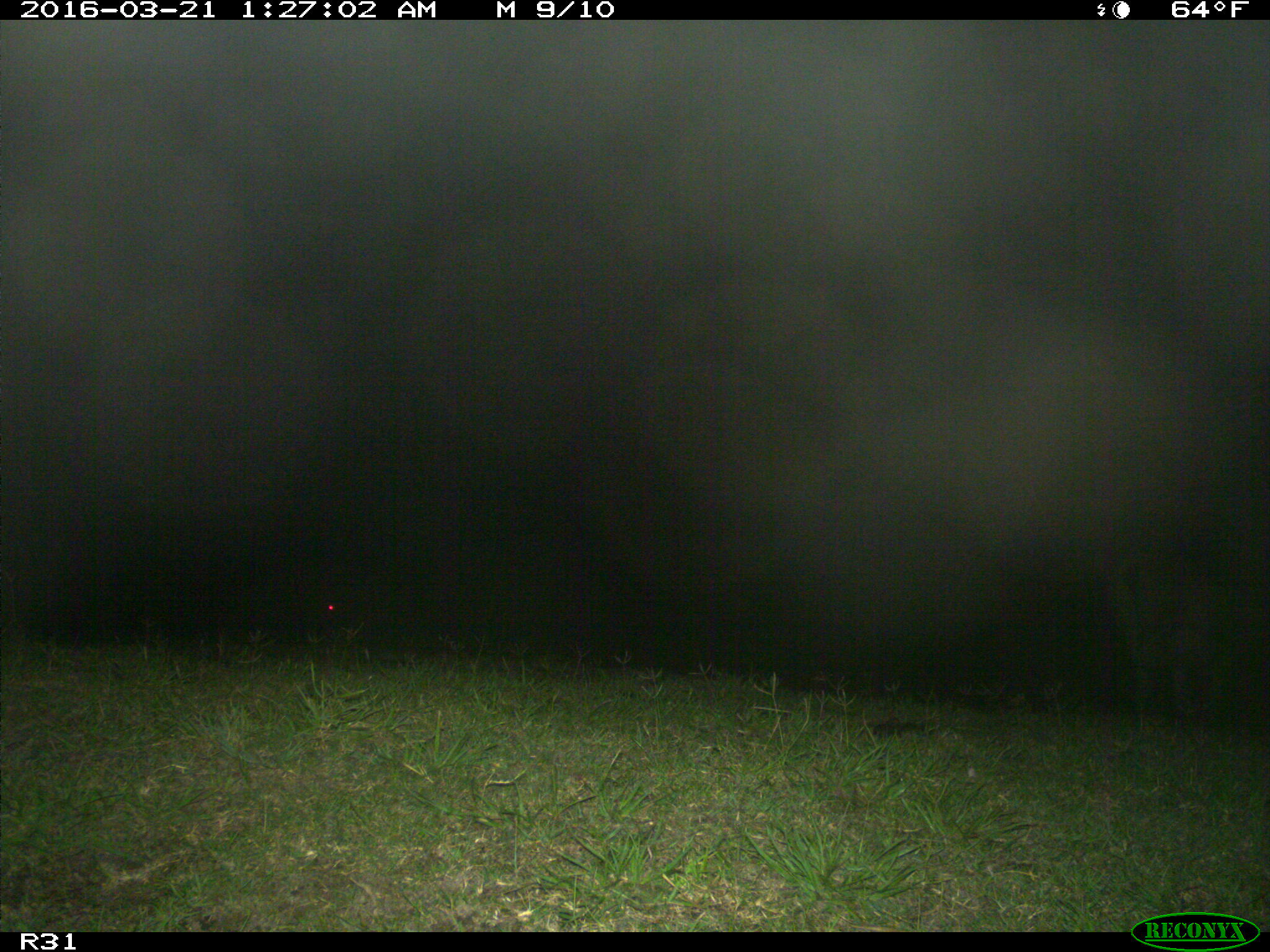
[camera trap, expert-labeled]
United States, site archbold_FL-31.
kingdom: Animalia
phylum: Chordata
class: Mammalia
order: Artiodactyla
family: Bovidae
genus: Bos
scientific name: Bos taurus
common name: domestic cow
Bos taurus (domestic cow).